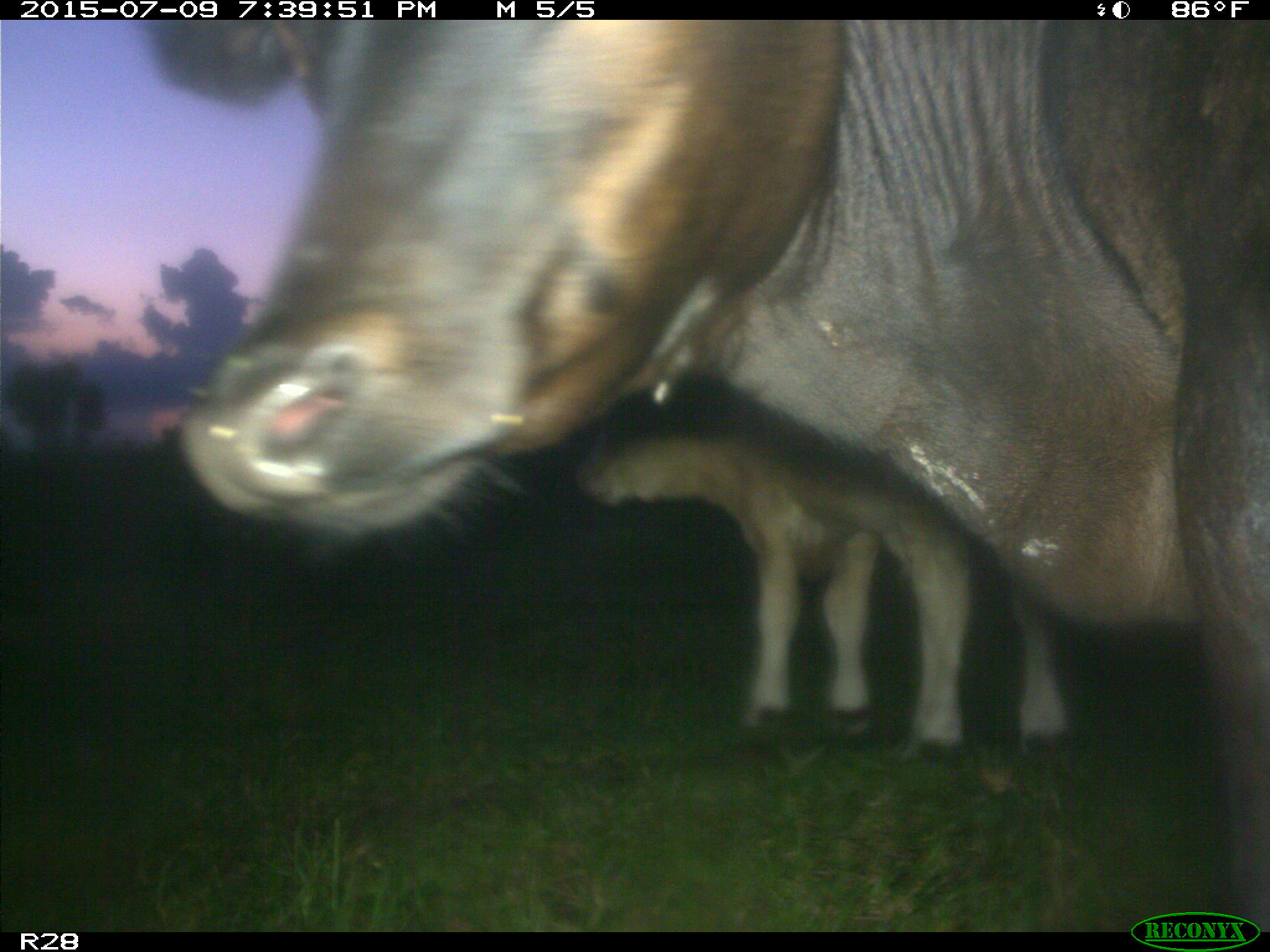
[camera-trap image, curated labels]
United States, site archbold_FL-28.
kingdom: Animalia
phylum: Chordata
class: Mammalia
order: Artiodactyla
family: Bovidae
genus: Bos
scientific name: Bos taurus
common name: domestic cow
Bos taurus (domestic cow).